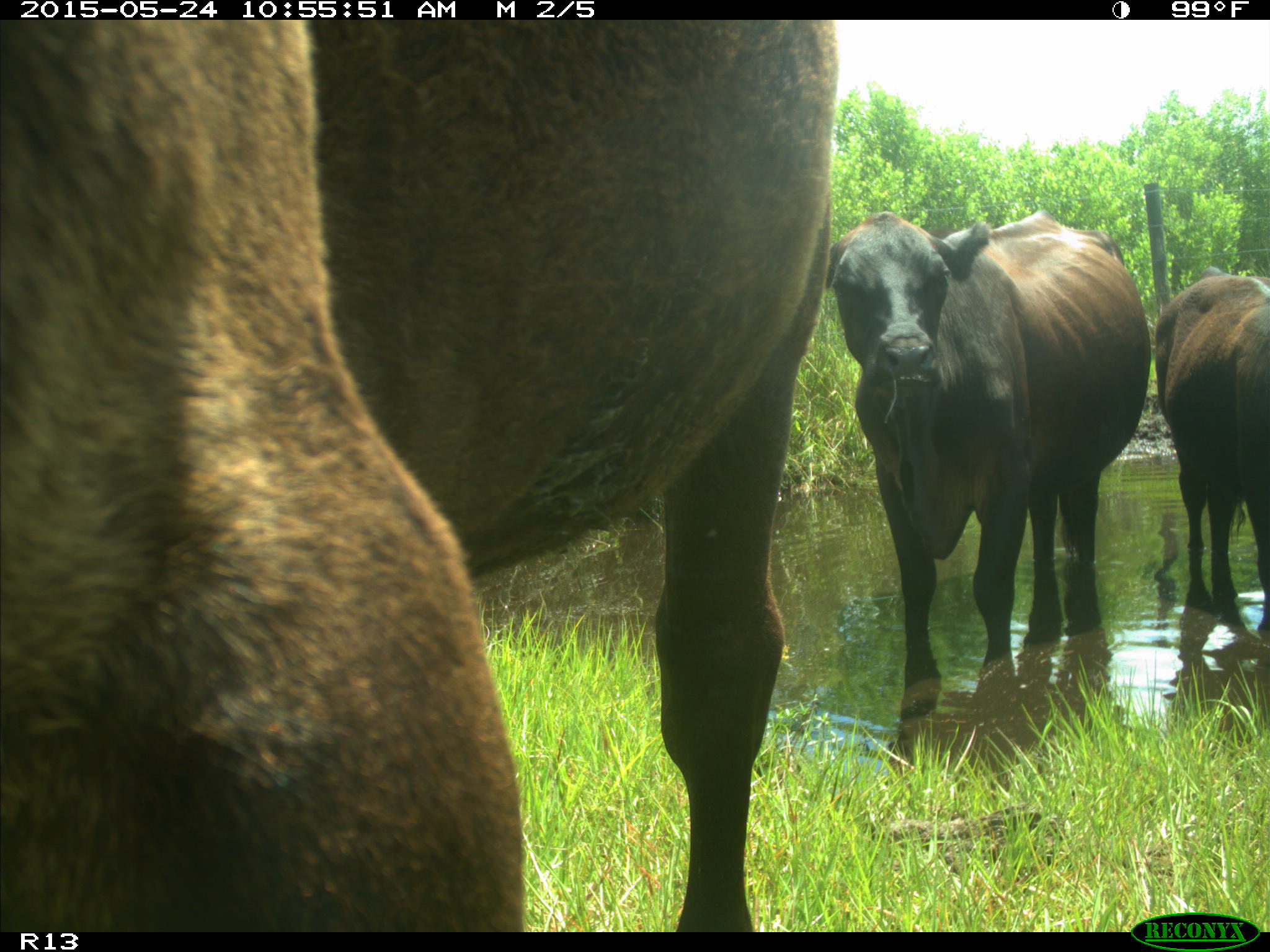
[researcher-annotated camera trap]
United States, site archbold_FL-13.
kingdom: Animalia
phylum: Chordata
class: Mammalia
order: Artiodactyla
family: Bovidae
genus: Bos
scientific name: Bos taurus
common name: domestic cow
Bos taurus (domestic cow).